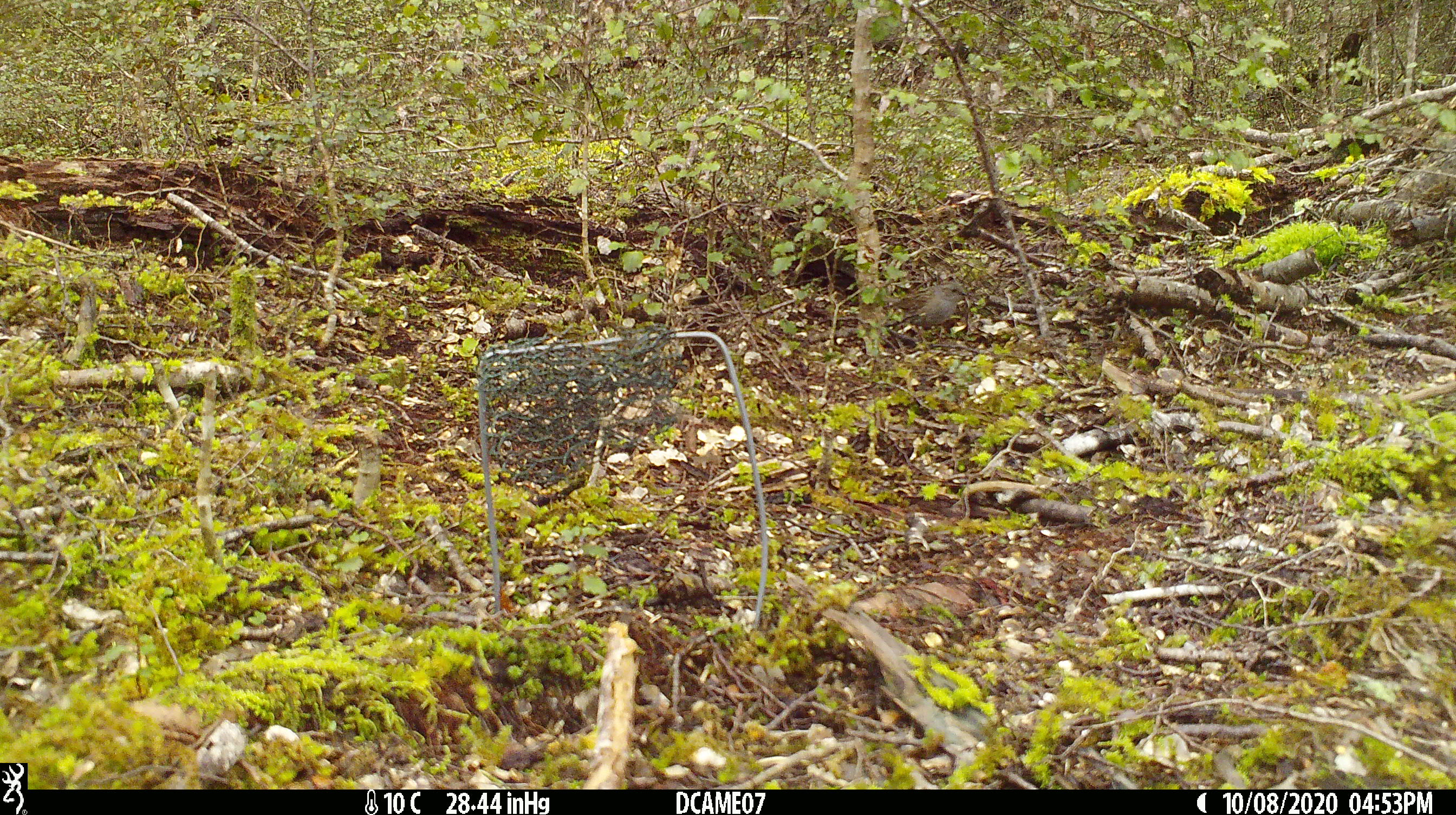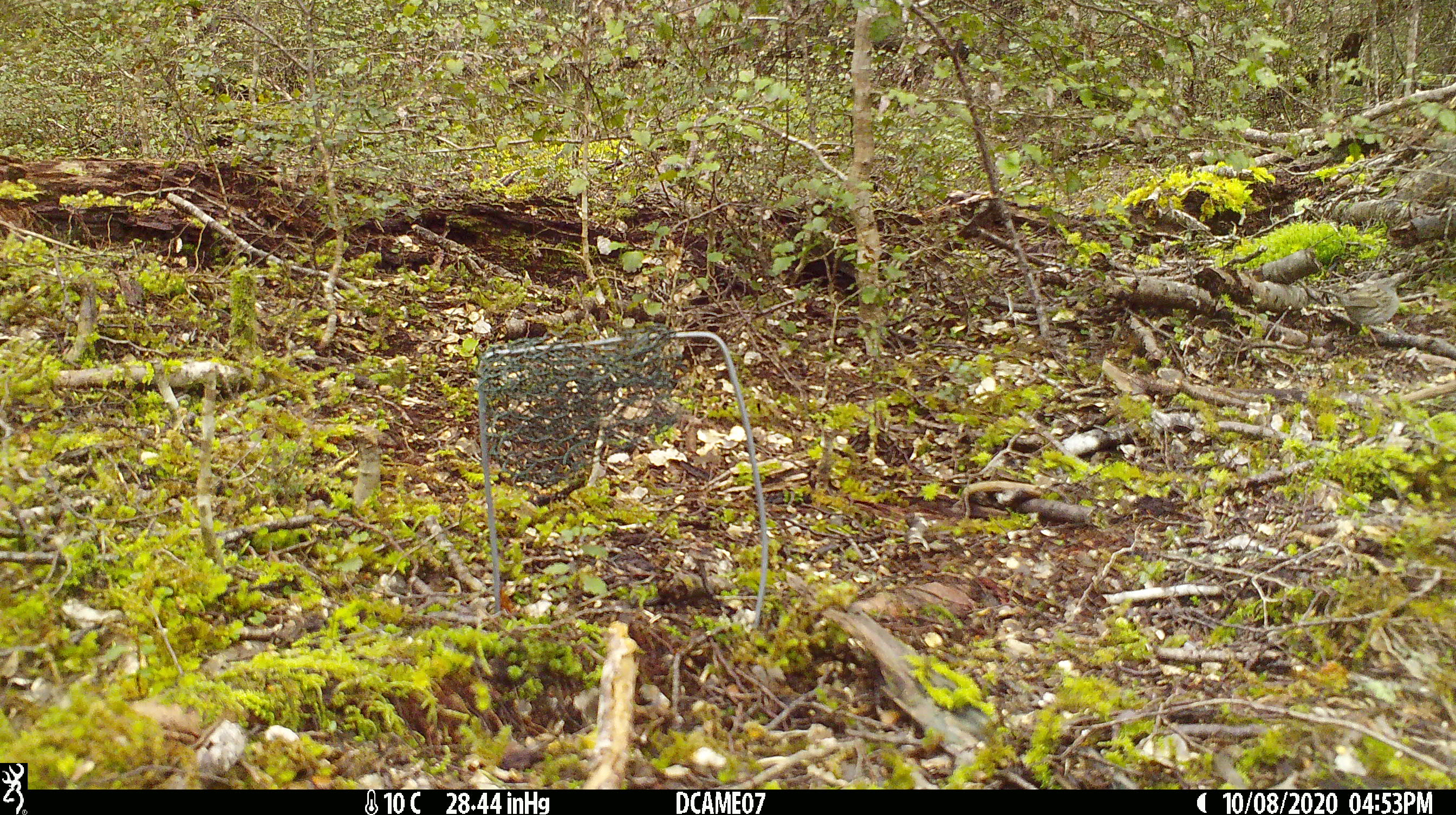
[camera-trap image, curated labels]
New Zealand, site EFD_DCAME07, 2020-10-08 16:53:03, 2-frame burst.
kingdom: Animalia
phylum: Chordata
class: Aves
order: Passeriformes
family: Prunellidae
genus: Prunella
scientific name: Prunella modularis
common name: dunnock